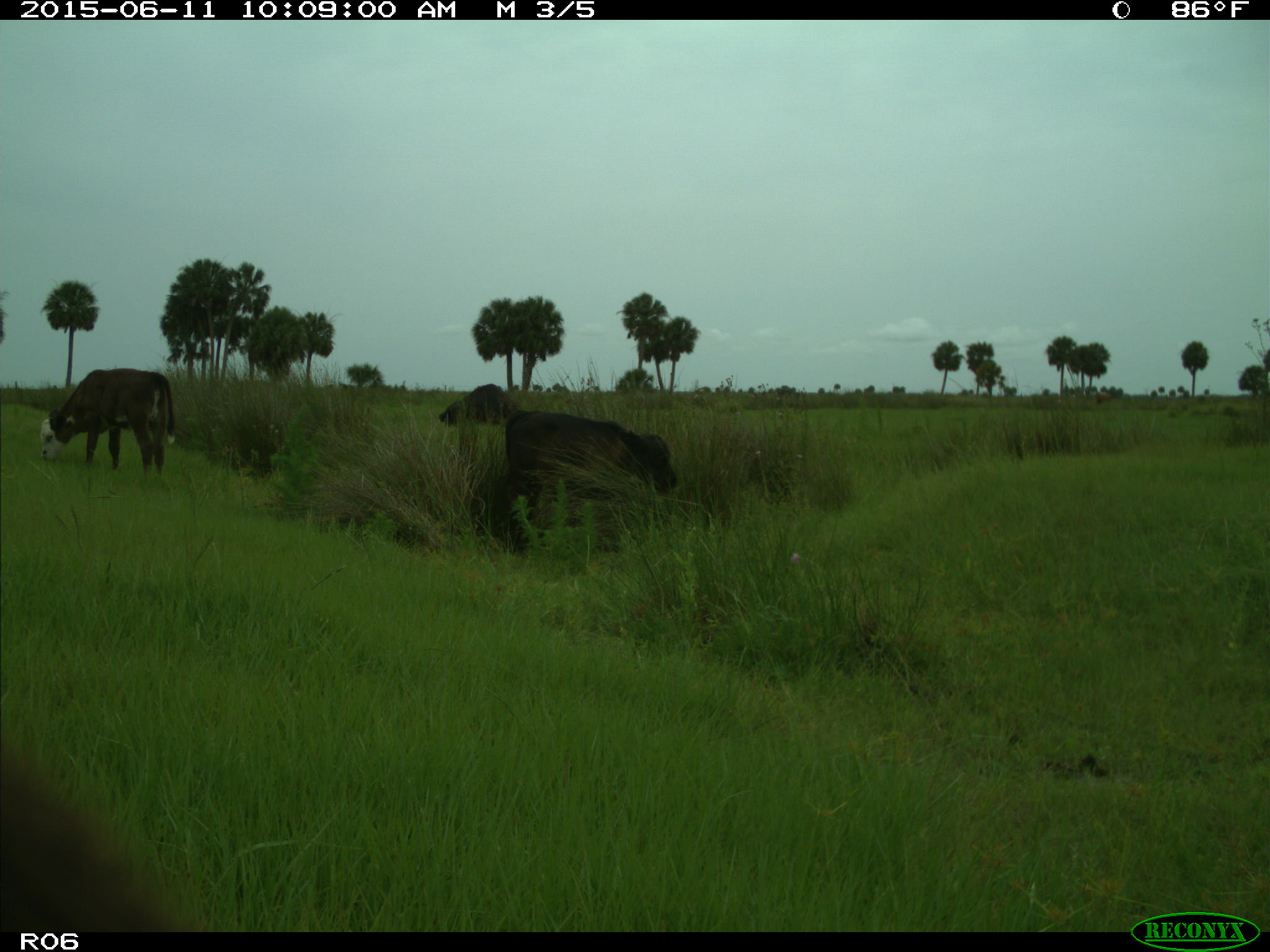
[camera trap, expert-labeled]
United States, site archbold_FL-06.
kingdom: Animalia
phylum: Chordata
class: Mammalia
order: Artiodactyla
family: Bovidae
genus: Bos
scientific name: Bos taurus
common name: domestic cow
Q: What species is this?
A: Bos taurus (domestic cow).